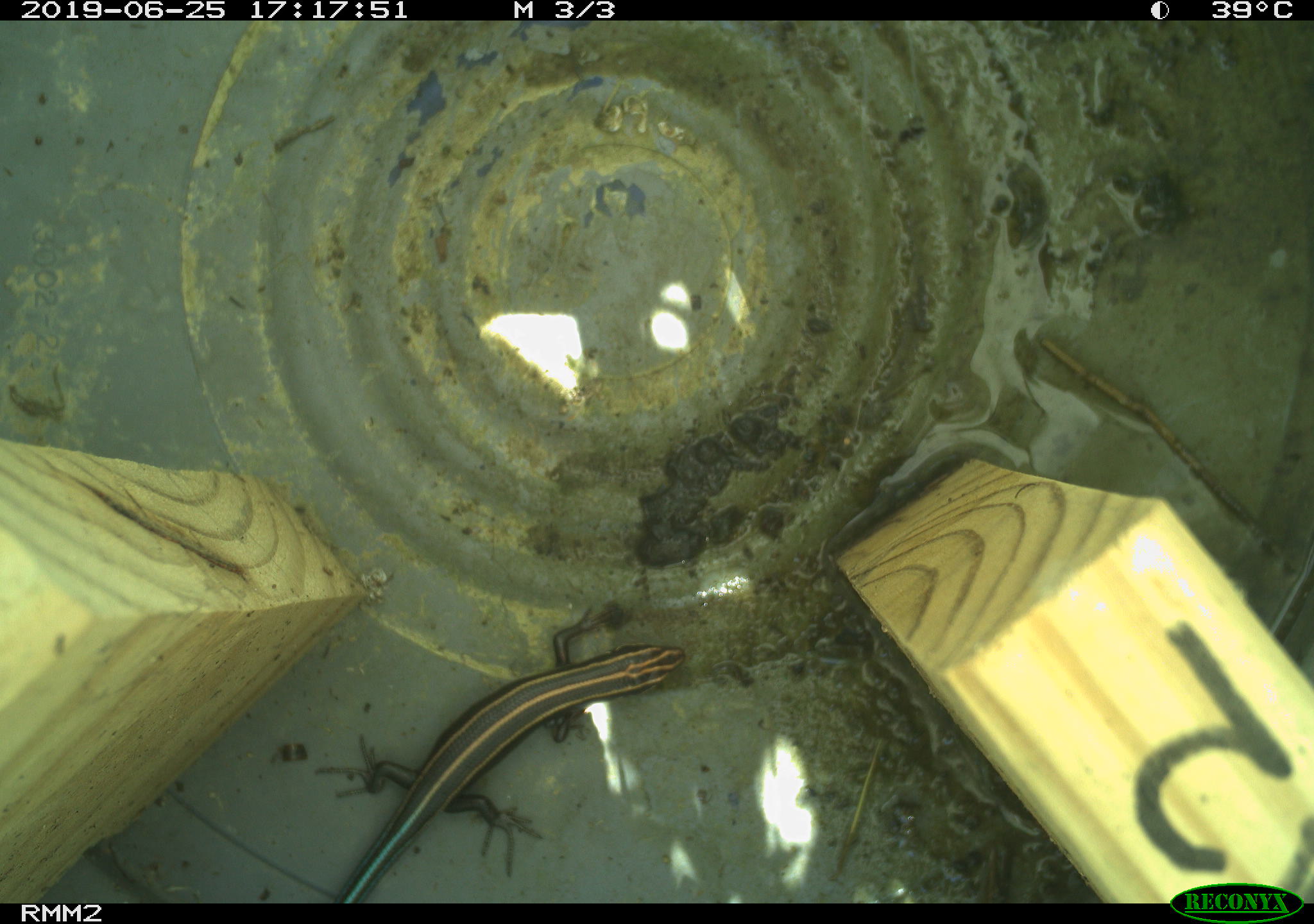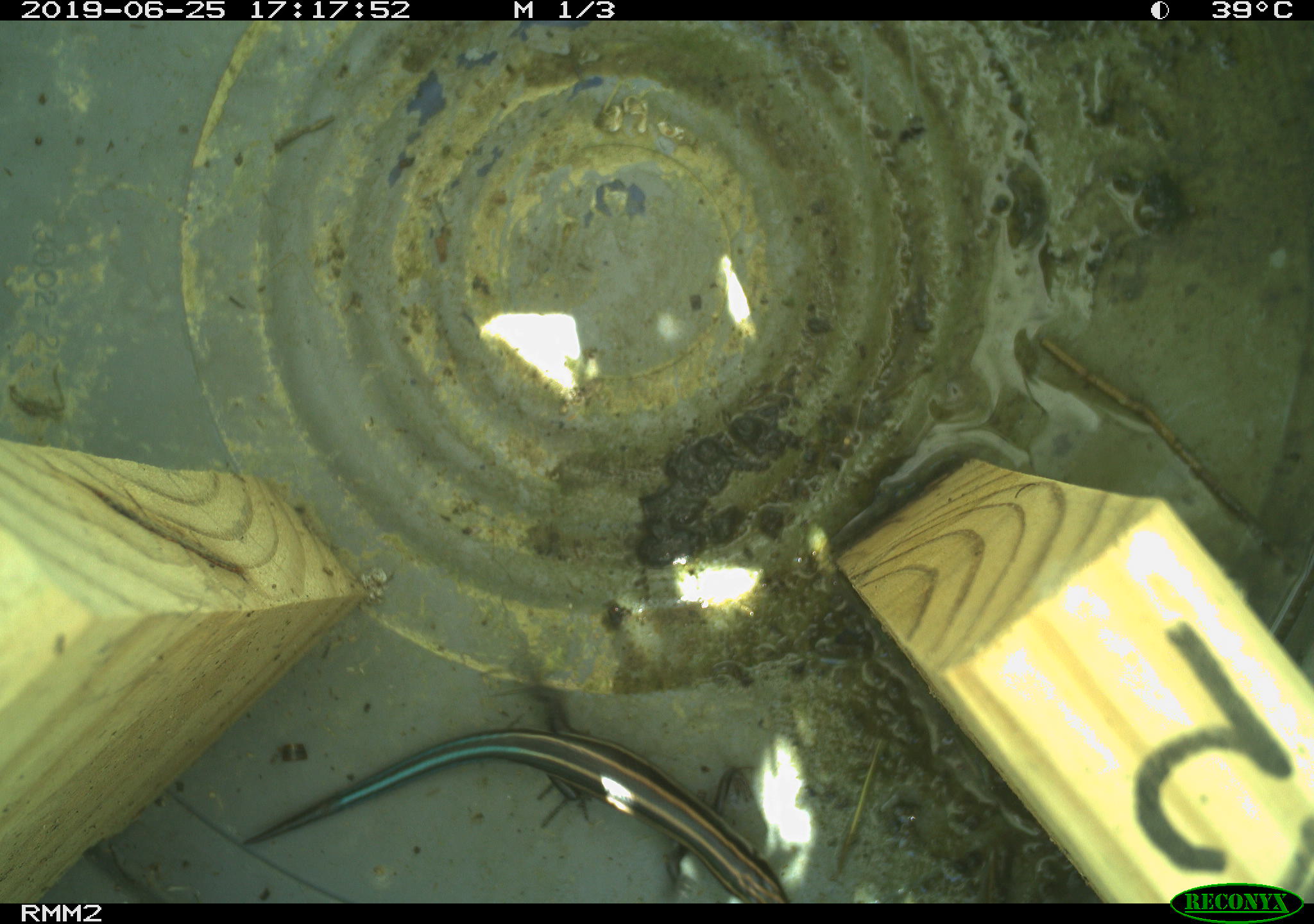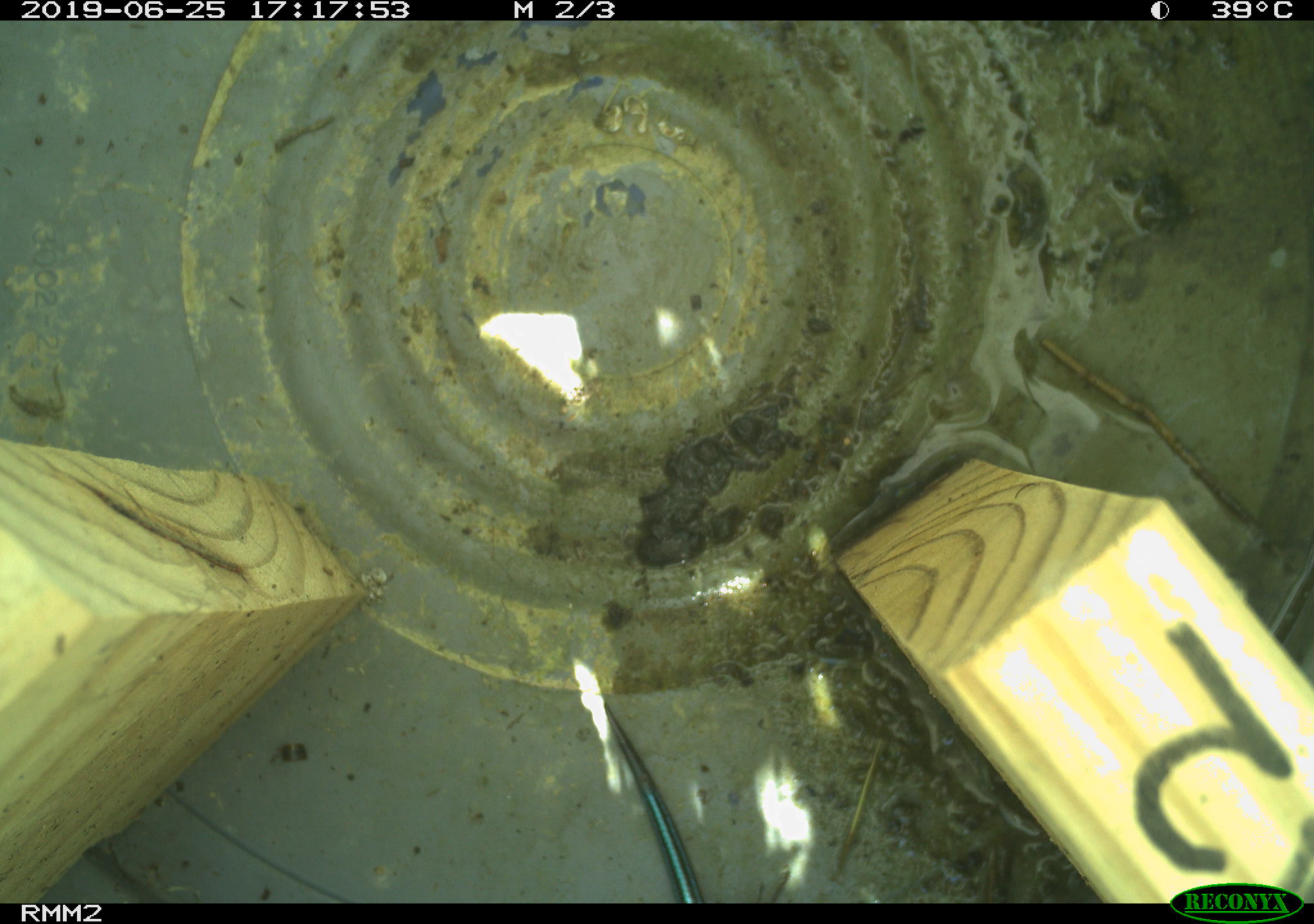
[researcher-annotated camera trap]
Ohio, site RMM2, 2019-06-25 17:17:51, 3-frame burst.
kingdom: Animalia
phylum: Chordata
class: Reptilia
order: Squamata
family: Scincidae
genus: Plestiodon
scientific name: Plestiodon fasciatus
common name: common five-lined skink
Common five-lined skink (Plestiodon fasciatus).